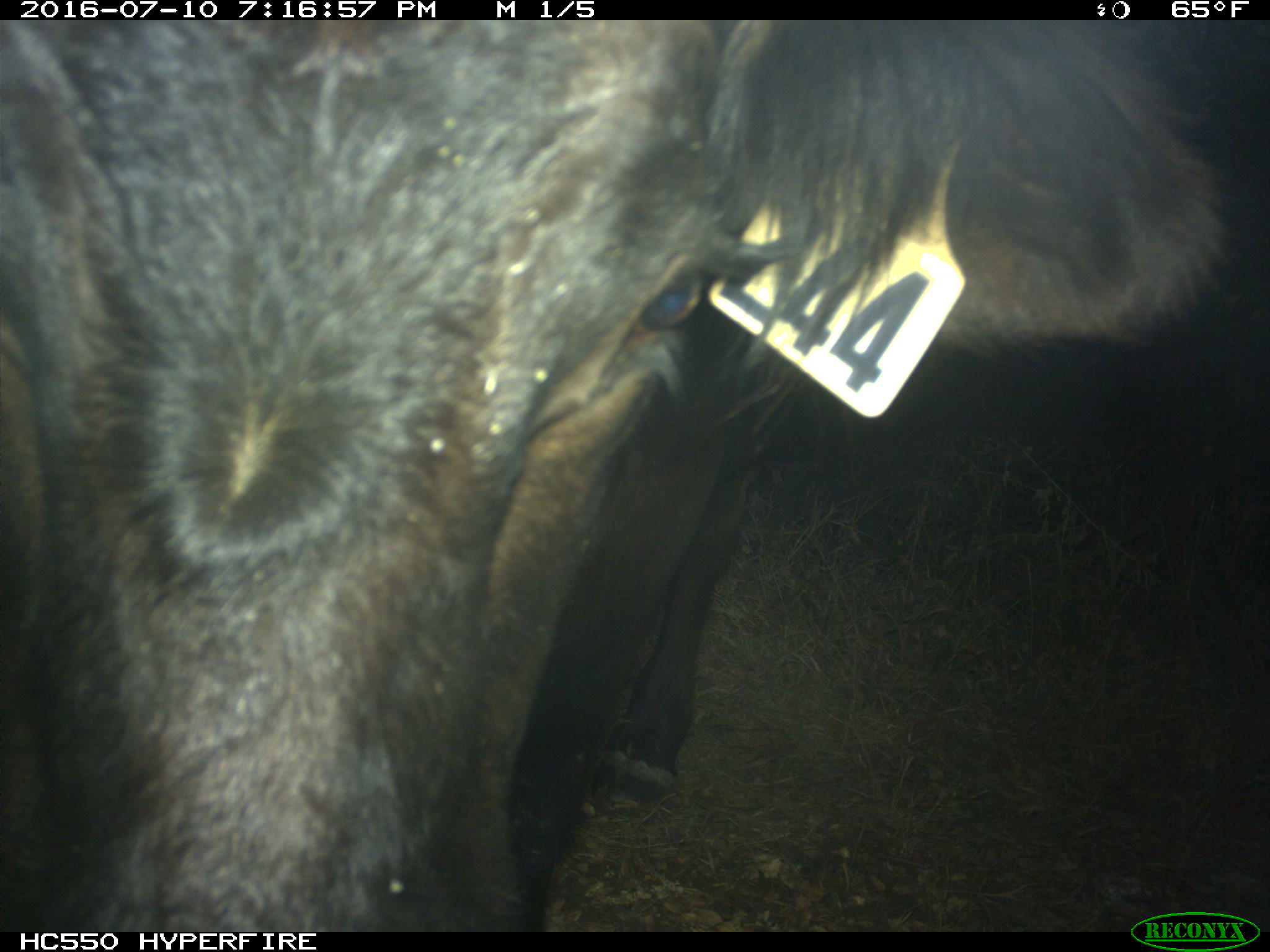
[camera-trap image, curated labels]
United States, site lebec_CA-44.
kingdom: Animalia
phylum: Chordata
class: Mammalia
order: Artiodactyla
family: Bovidae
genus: Bos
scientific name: Bos taurus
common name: domestic cow